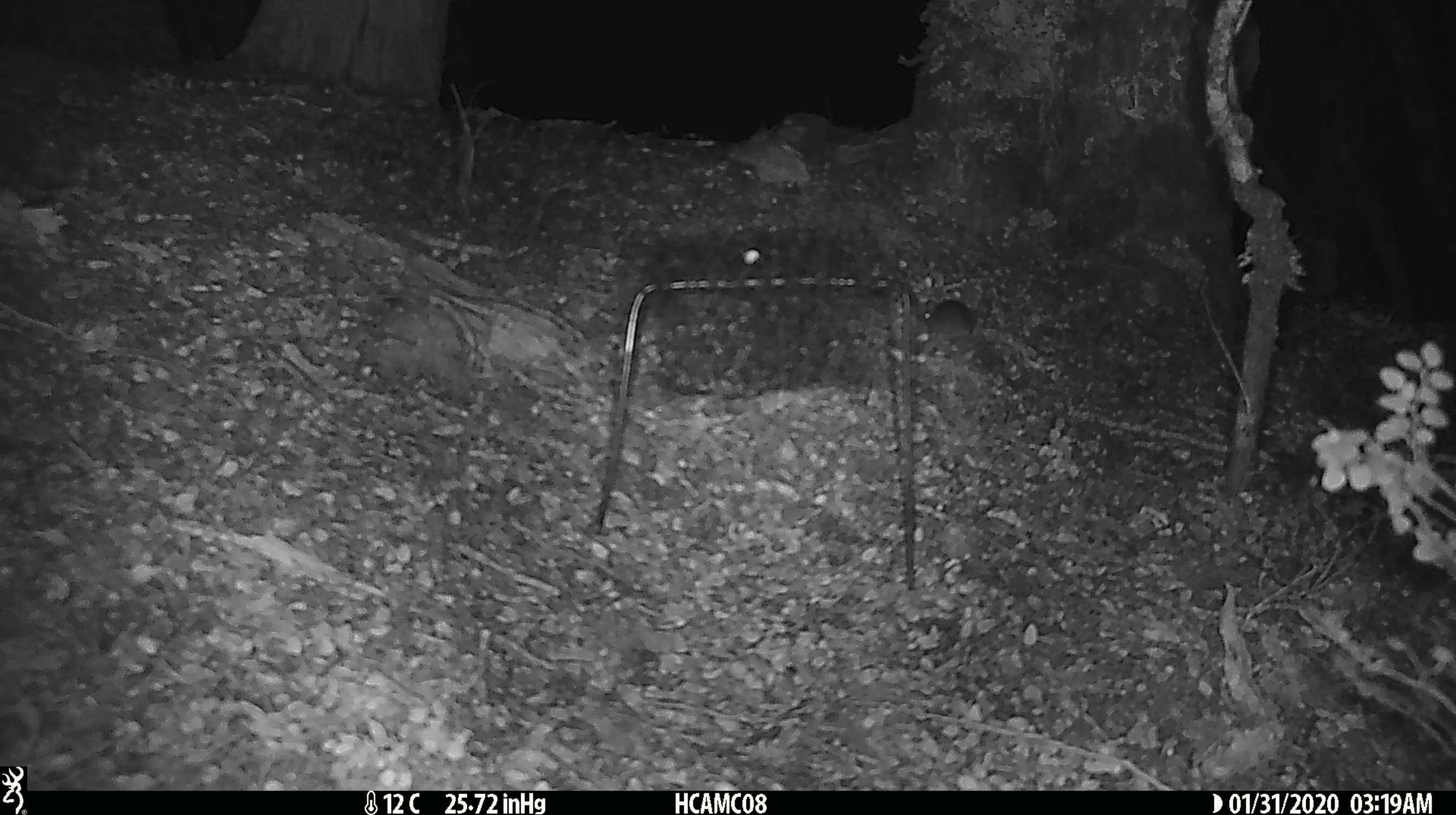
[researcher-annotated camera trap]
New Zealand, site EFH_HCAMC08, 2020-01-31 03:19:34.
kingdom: Animalia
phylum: Chordata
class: Mammalia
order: Rodentia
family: Muridae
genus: Mus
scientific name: Mus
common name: mouse